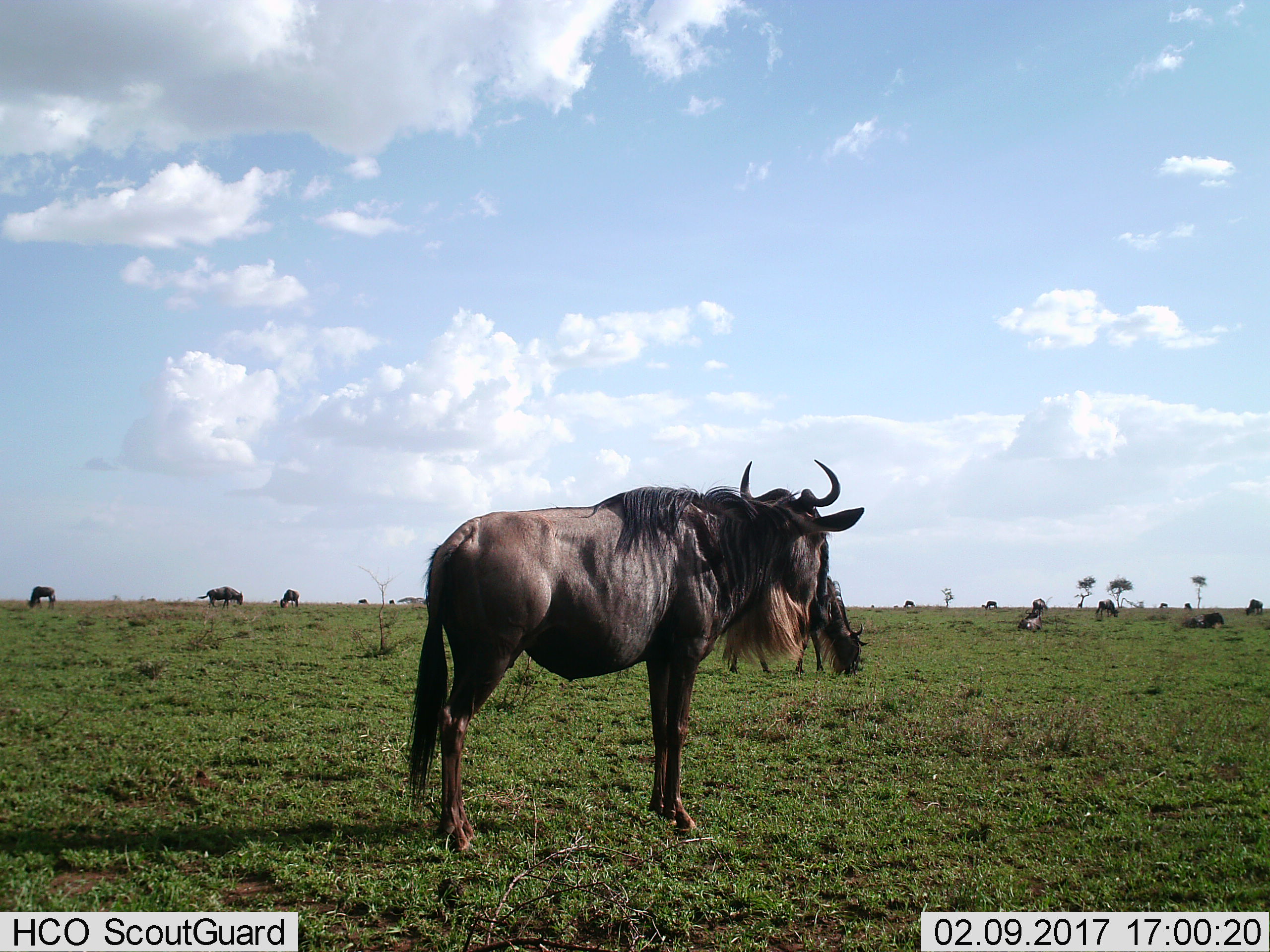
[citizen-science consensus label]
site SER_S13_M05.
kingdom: Animalia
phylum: Chordata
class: Mammalia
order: Artiodactyla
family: Bovidae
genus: Connochaetes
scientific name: Connochaetes taurinus taurinus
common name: blue wildebeest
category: wildebeestblue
Wildebeestblue (blue wildebeest) (Connochaetes taurinus taurinus), count 11-50. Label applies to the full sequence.